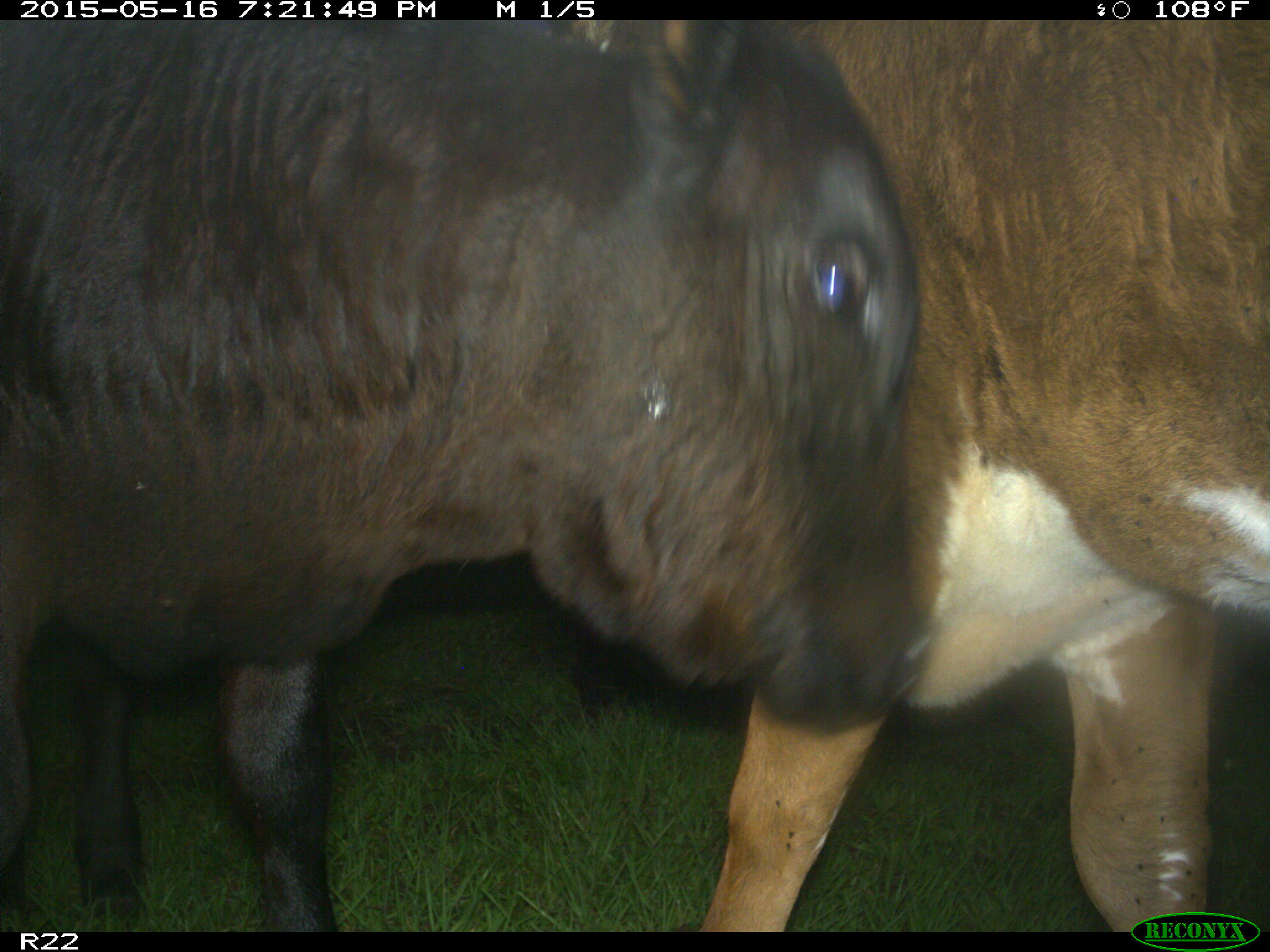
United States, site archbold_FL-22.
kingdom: Animalia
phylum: Chordata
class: Mammalia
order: Artiodactyla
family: Bovidae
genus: Bos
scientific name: Bos taurus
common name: domestic cow